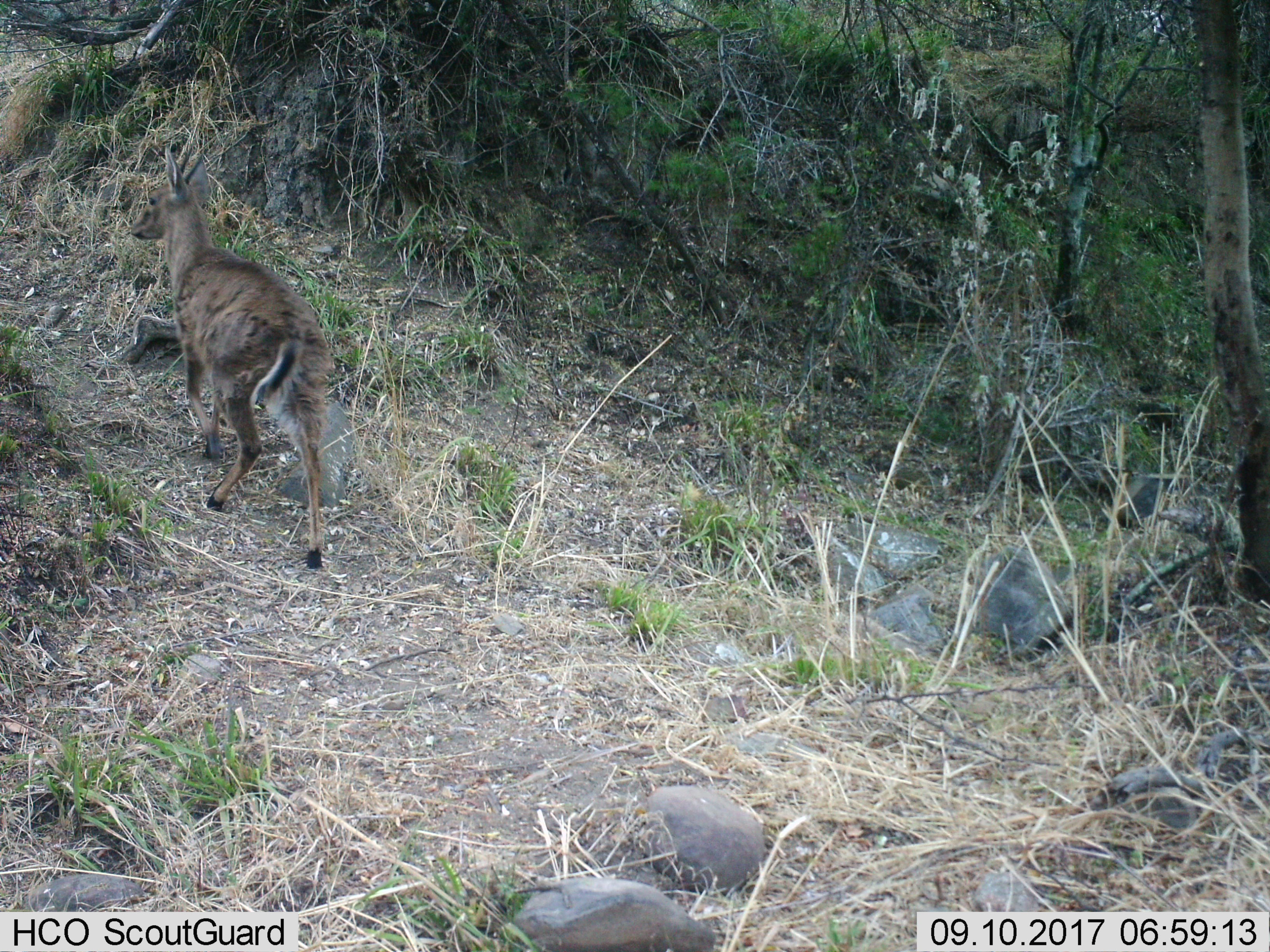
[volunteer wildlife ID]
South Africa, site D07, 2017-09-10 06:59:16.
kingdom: Animalia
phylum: Chordata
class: Mammalia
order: Artiodactyla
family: Bovidae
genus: Pelea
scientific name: Pelea capreolus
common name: grey rhebok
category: rhebokgrey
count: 1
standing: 0%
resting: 0%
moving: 100%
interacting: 0%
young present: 67%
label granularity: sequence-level